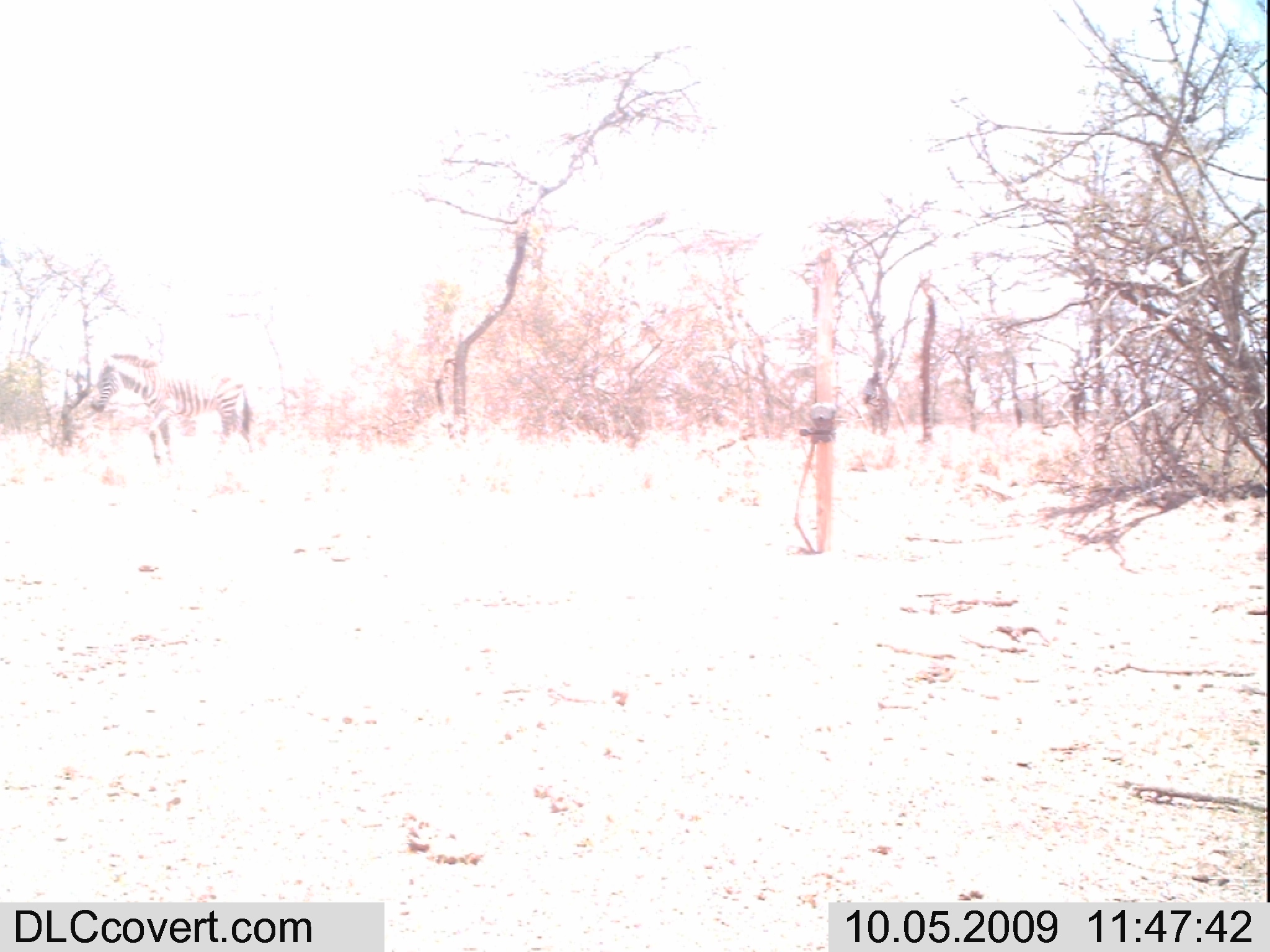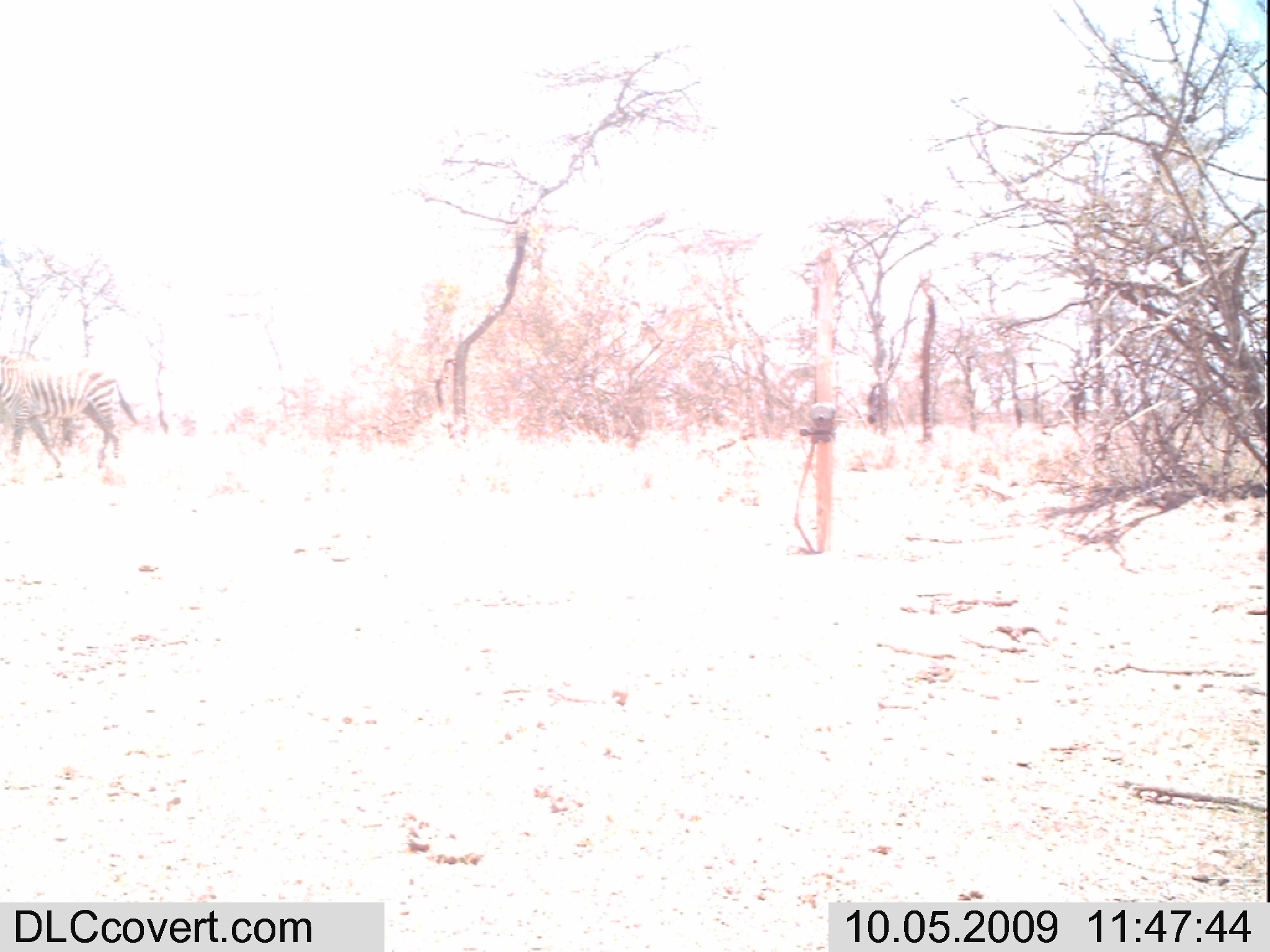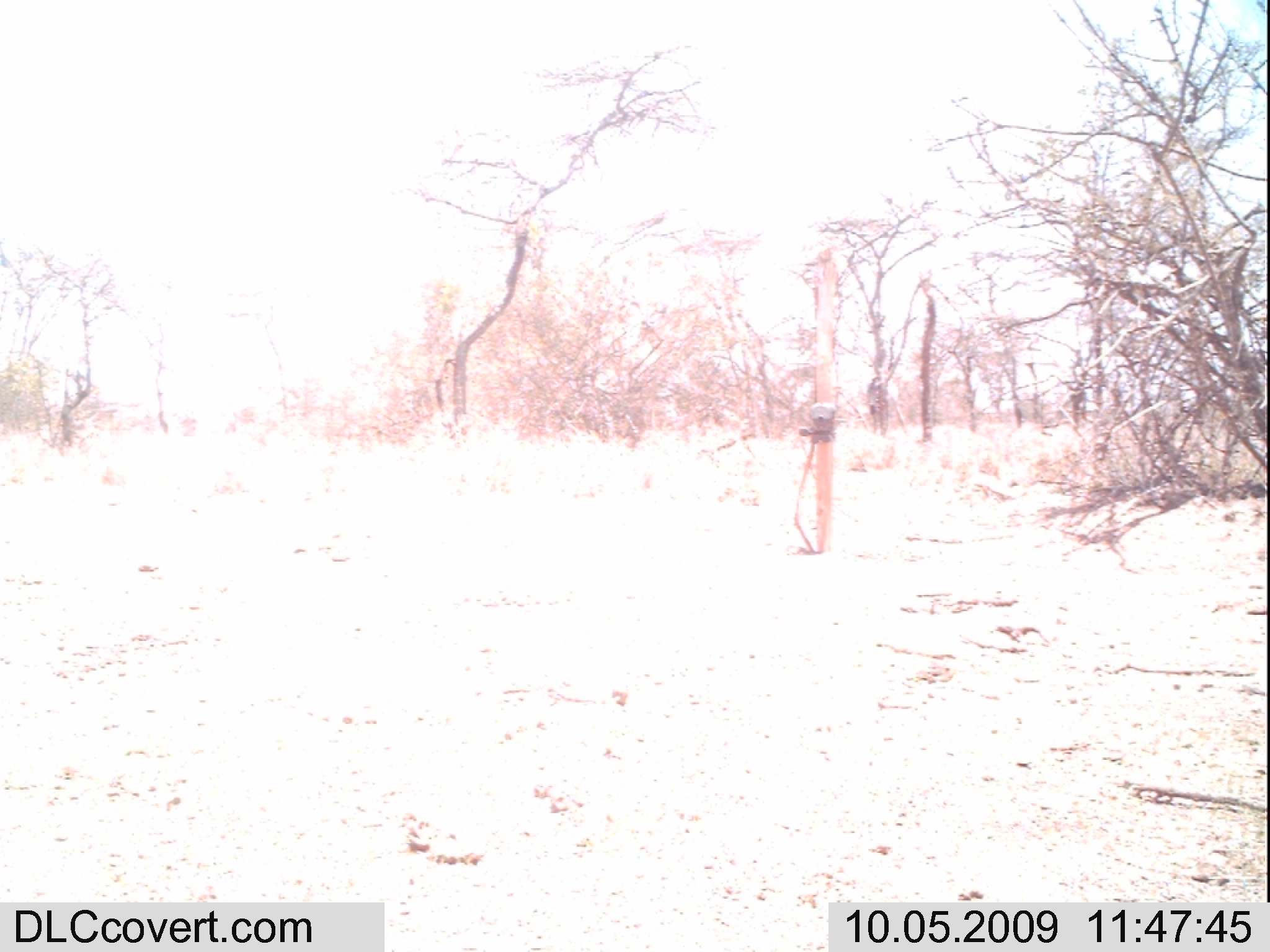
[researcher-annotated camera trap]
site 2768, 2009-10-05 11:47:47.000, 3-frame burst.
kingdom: Animalia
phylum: Chordata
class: Mammalia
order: Perissodactyla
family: Equidae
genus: Equus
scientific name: Equus quagga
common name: plains zebra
Equus quagga (plains zebra), count 1.